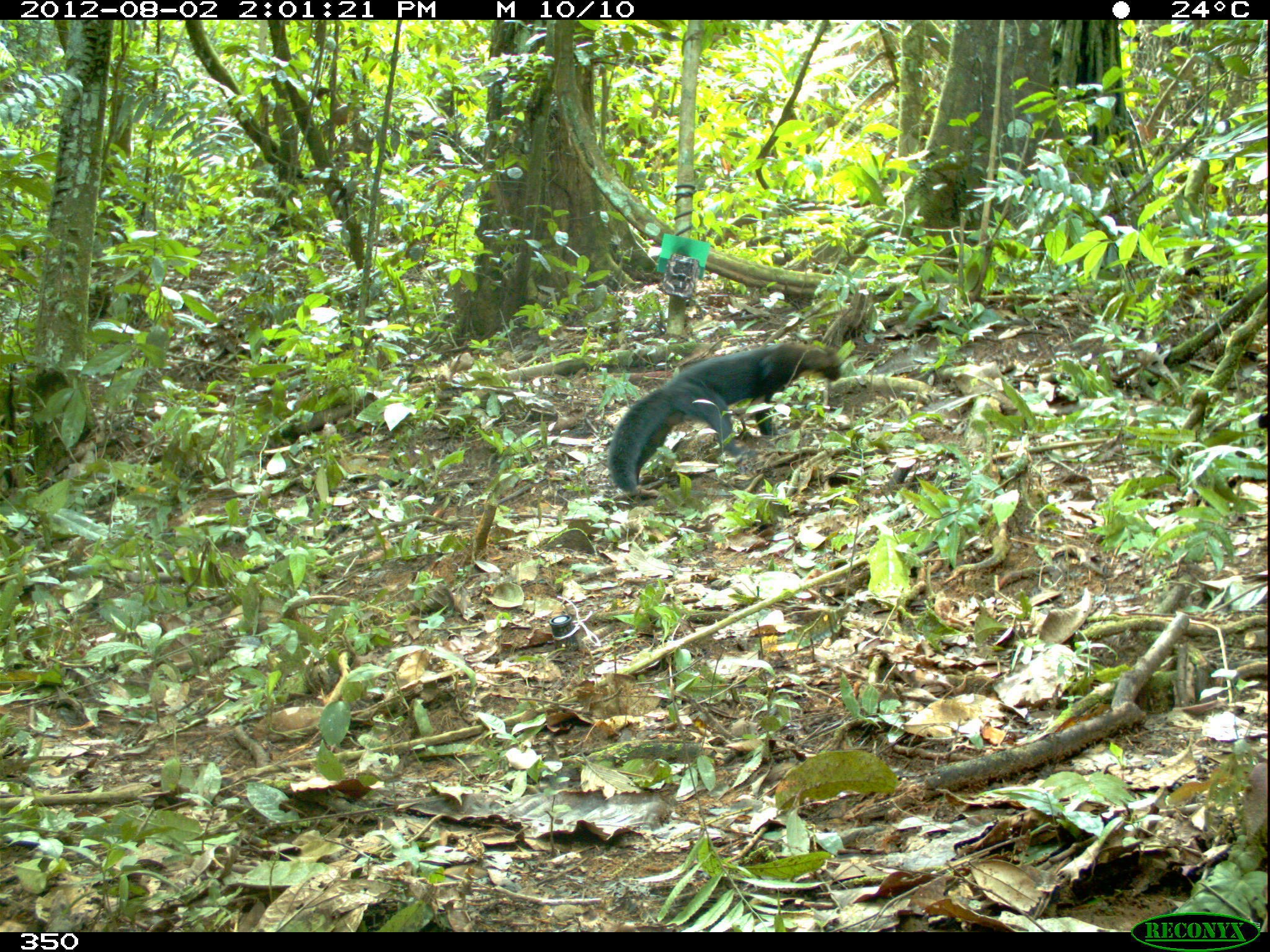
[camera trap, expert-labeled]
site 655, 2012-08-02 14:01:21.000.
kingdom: Animalia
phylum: Chordata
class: Mammalia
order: Carnivora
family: Mustelidae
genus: Eira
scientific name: Eira barbara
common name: tayra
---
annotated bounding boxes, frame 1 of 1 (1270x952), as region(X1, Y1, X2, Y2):
eira barbara: region(608, 343, 843, 495)